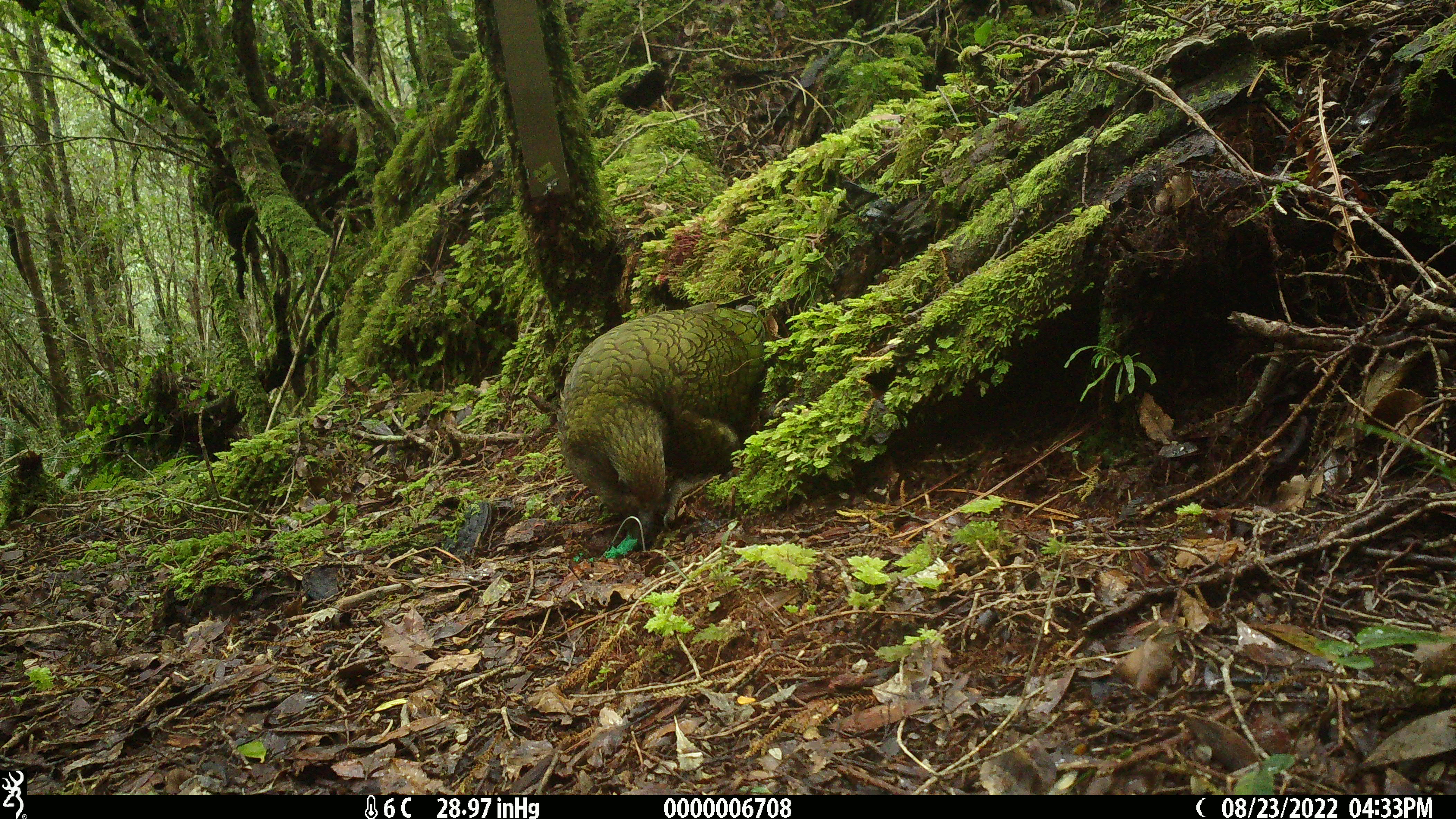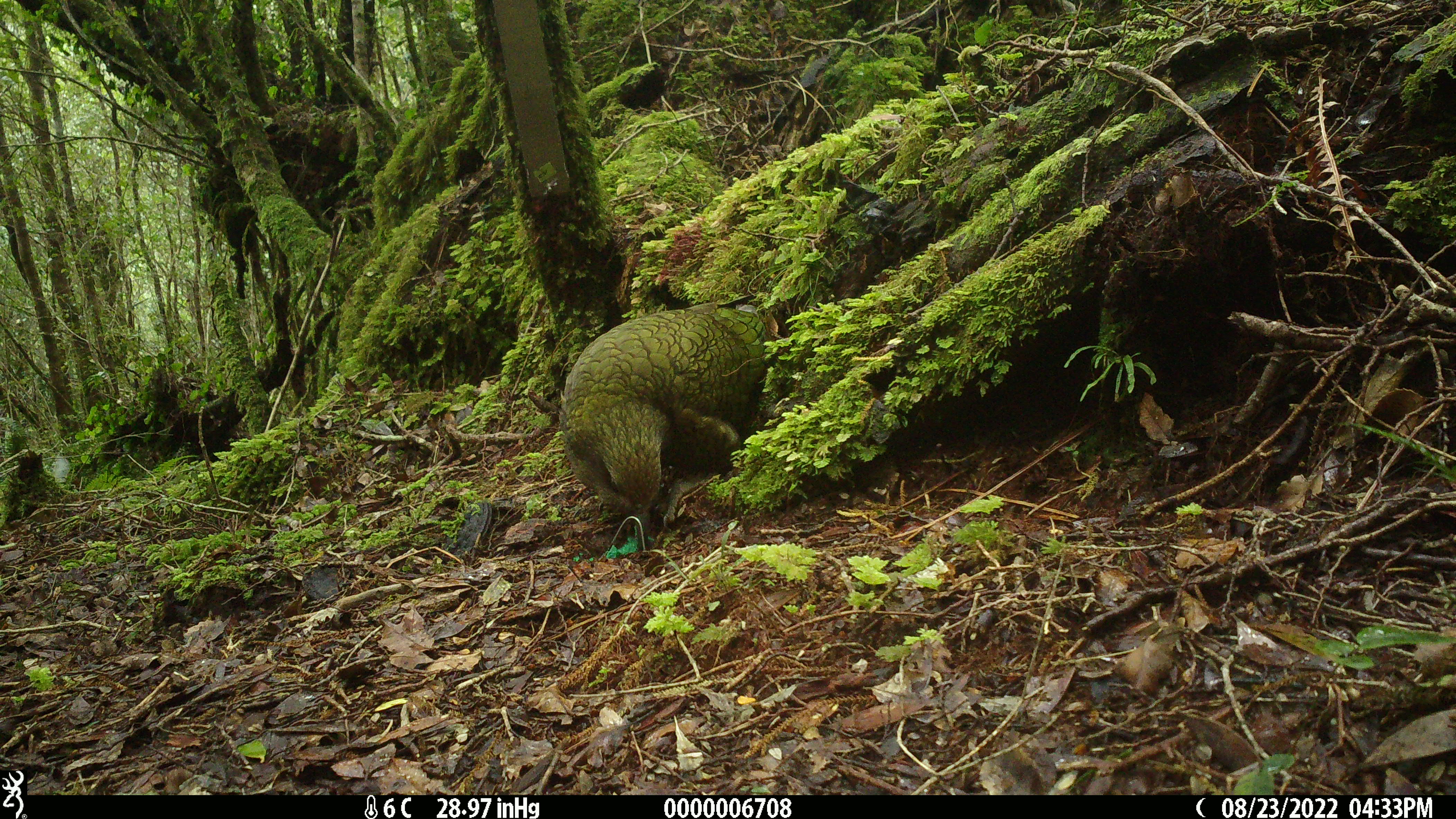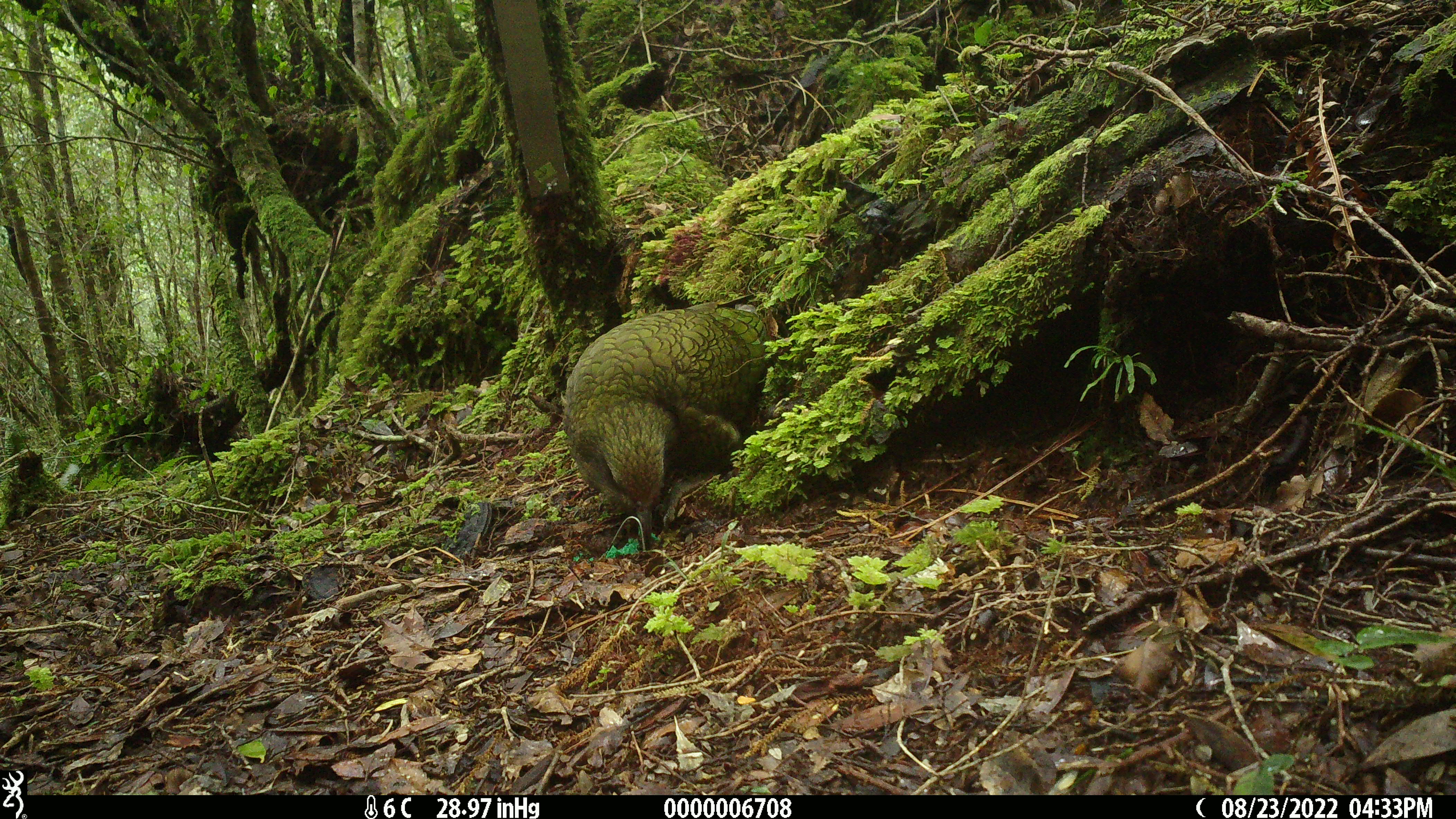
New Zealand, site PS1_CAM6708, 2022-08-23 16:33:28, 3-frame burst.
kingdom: Animalia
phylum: Chordata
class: Aves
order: Psittaciformes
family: Strigopidae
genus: Nestor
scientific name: Nestor notabilis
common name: kea